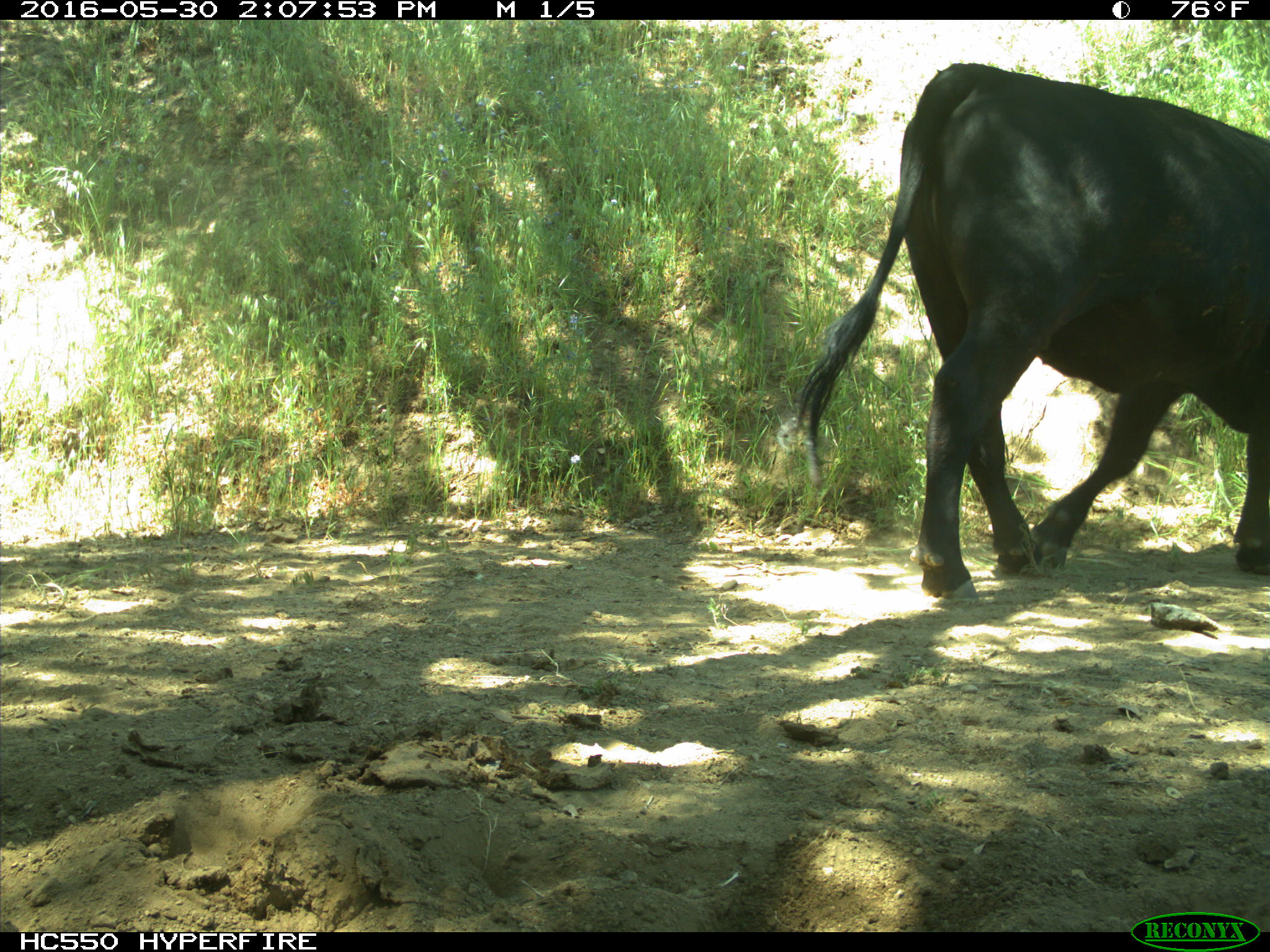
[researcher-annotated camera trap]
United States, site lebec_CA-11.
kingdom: Animalia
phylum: Chordata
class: Mammalia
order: Artiodactyla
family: Bovidae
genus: Bos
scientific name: Bos taurus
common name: domestic cow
Bos taurus (domestic cow).